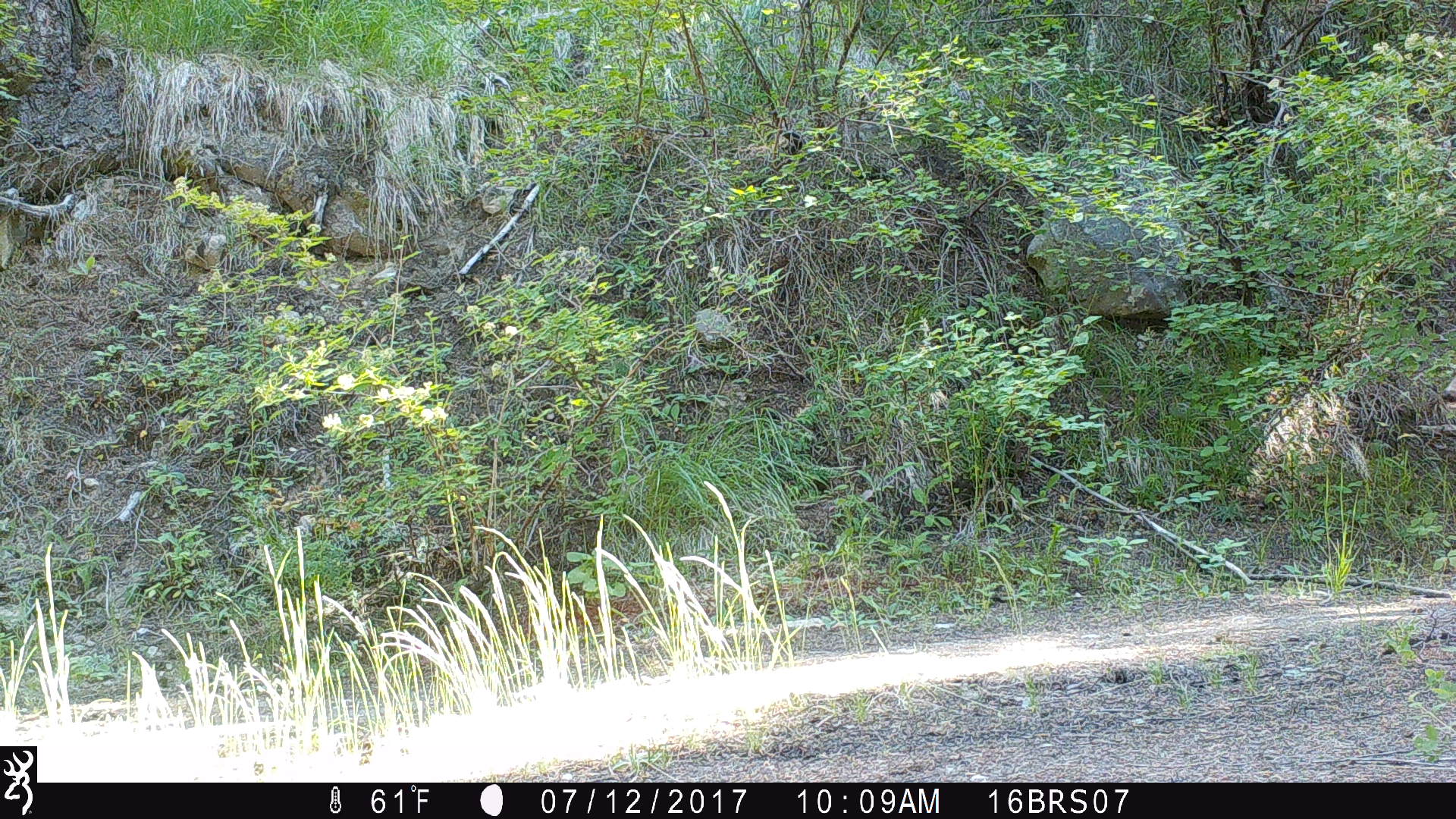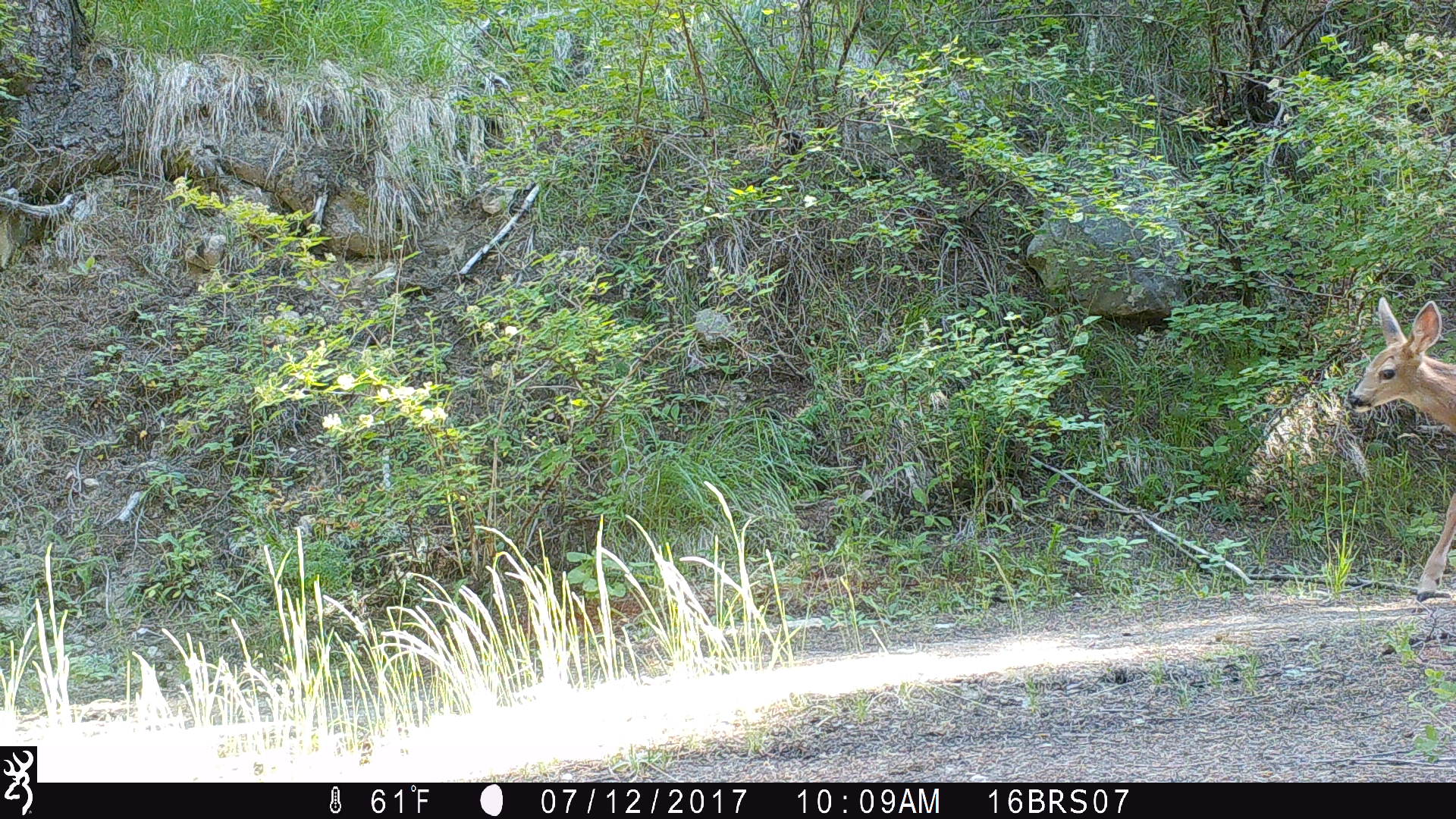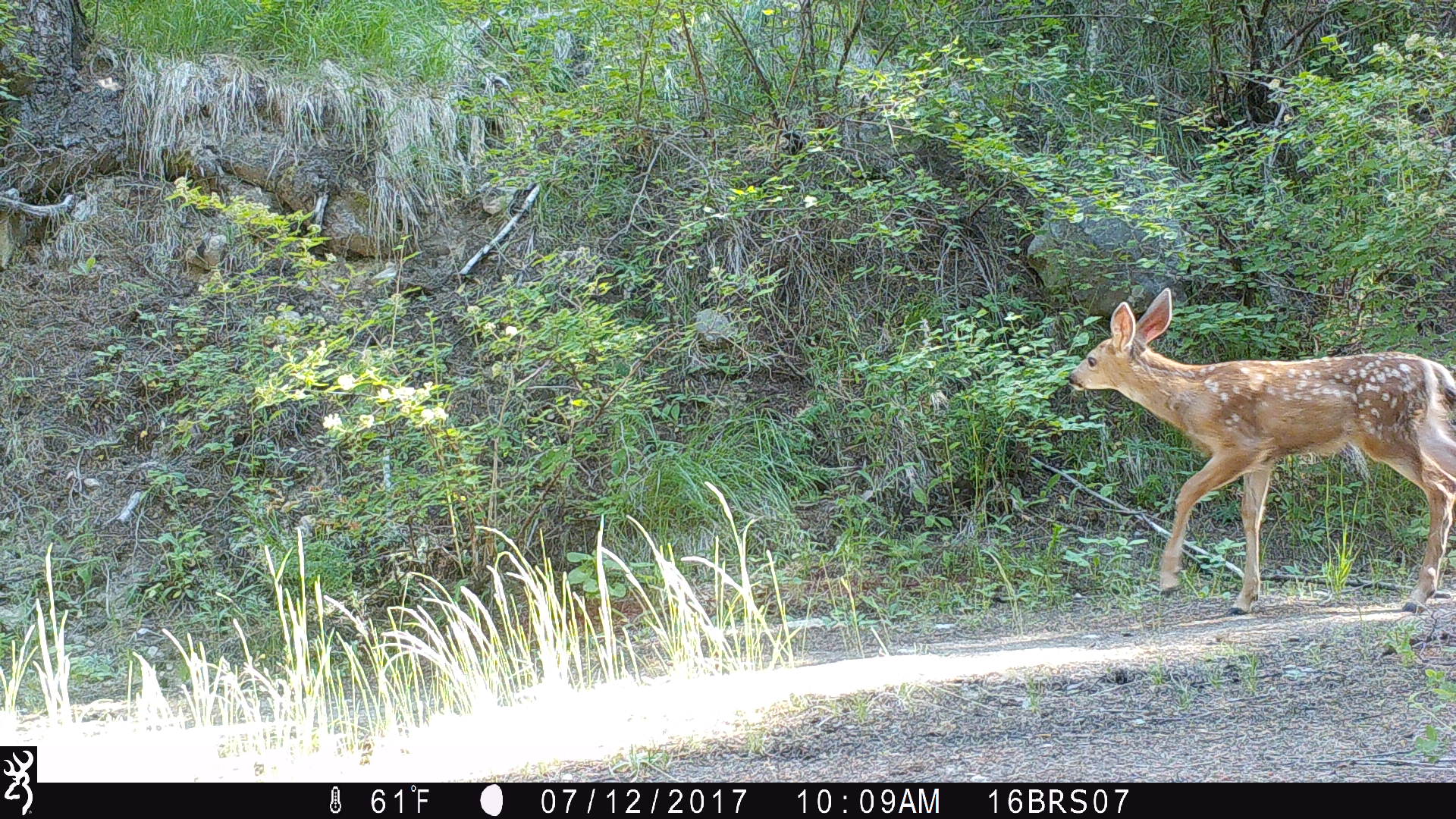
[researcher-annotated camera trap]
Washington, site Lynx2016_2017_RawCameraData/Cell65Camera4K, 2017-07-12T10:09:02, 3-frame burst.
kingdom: Animalia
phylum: Chordata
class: Mammalia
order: Artiodactyla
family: Cervidae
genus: Odocoileus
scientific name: Odocoileus hemionus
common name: mule deer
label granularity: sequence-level